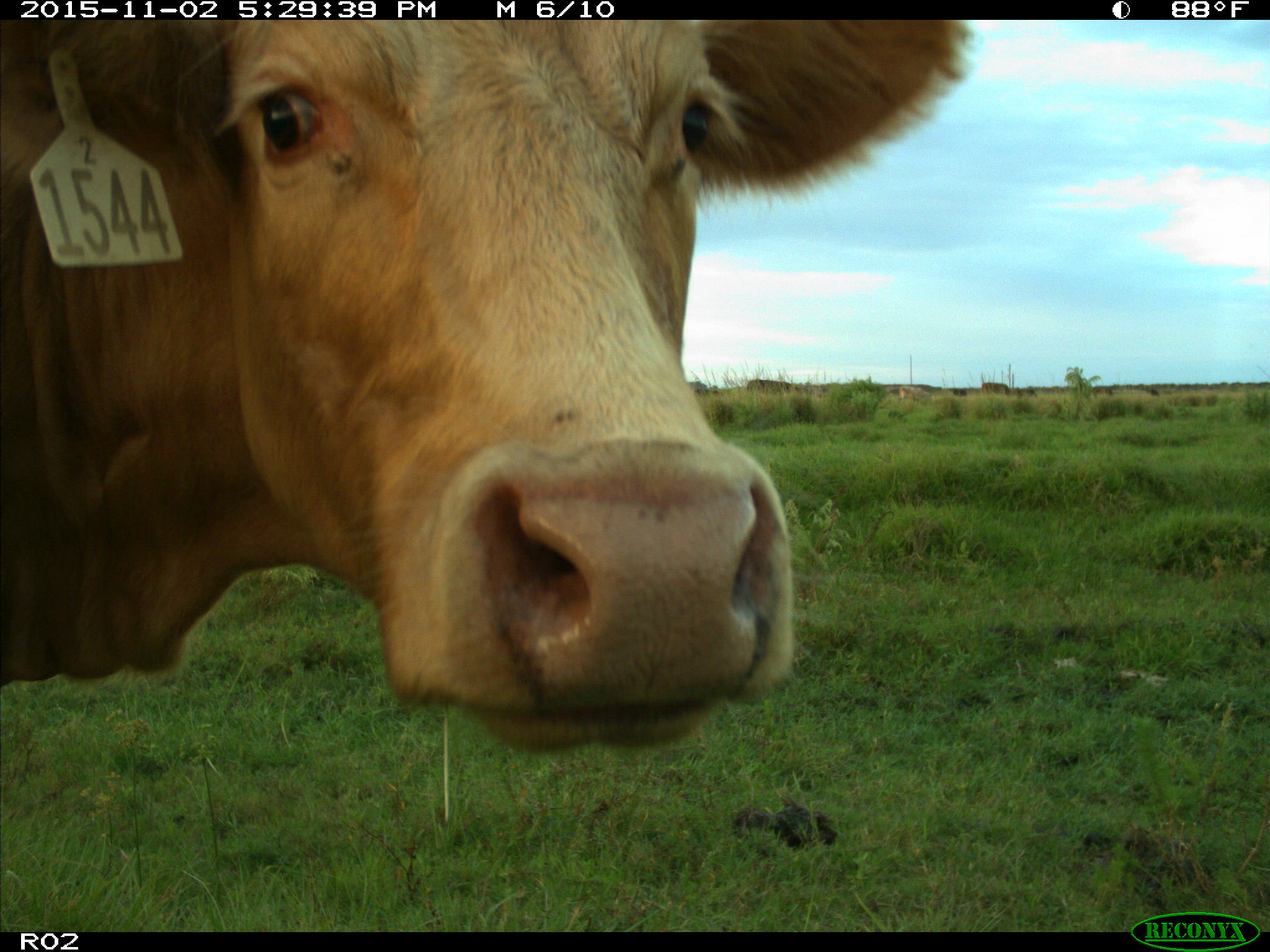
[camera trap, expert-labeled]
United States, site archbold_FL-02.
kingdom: Animalia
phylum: Chordata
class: Mammalia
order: Artiodactyla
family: Bovidae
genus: Bos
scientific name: Bos taurus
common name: domestic cow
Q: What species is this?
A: Bos taurus (domestic cow).